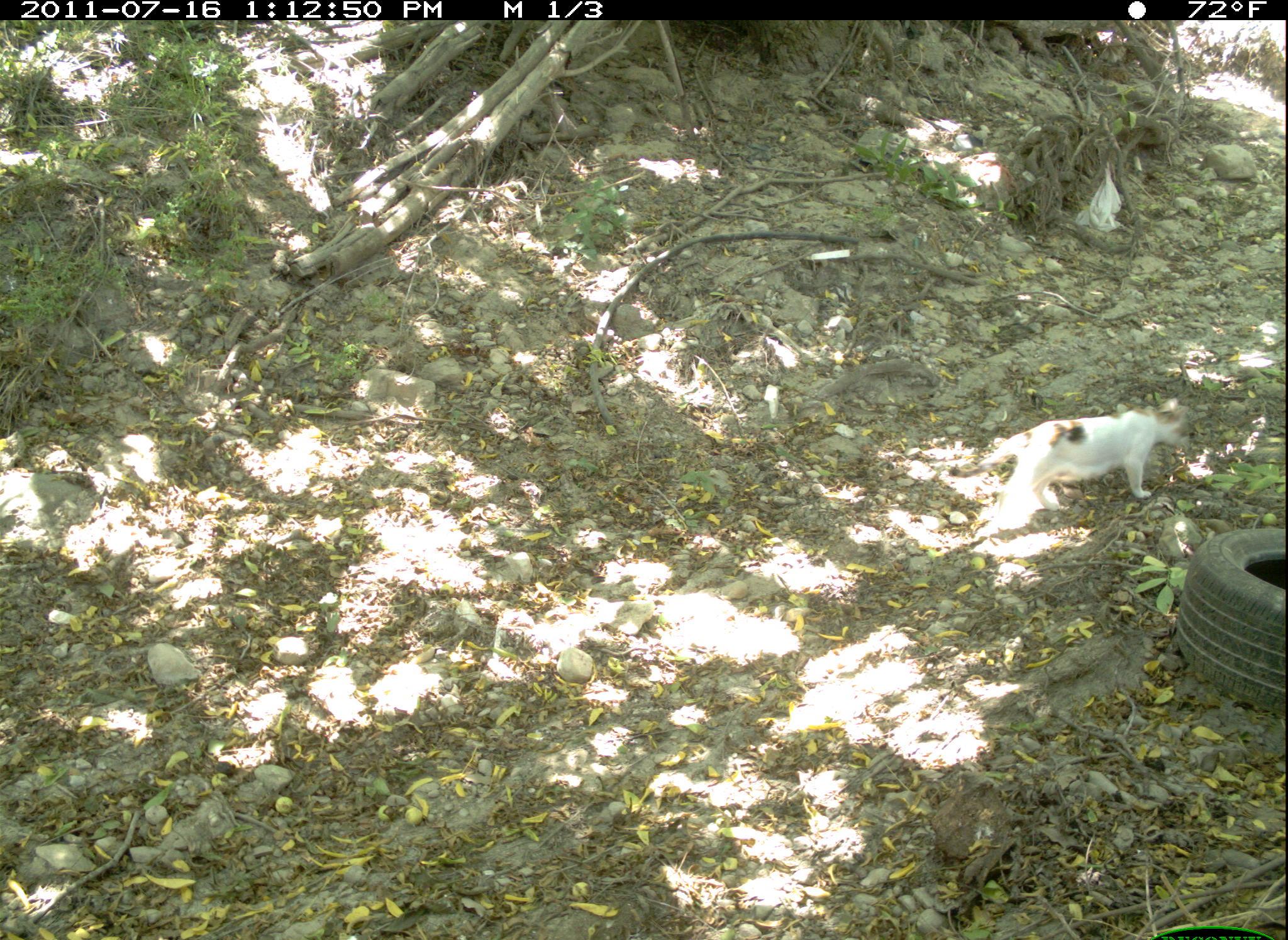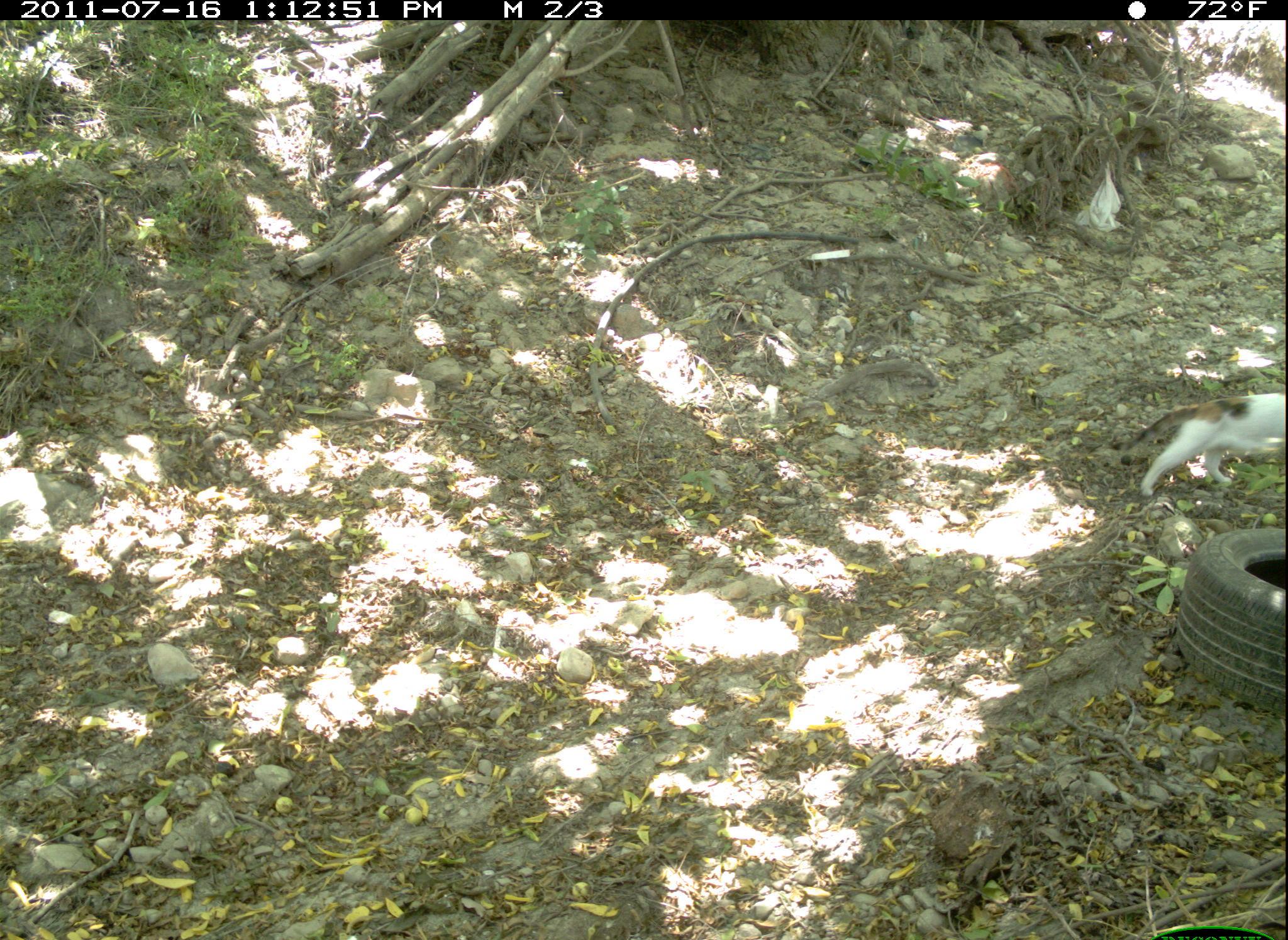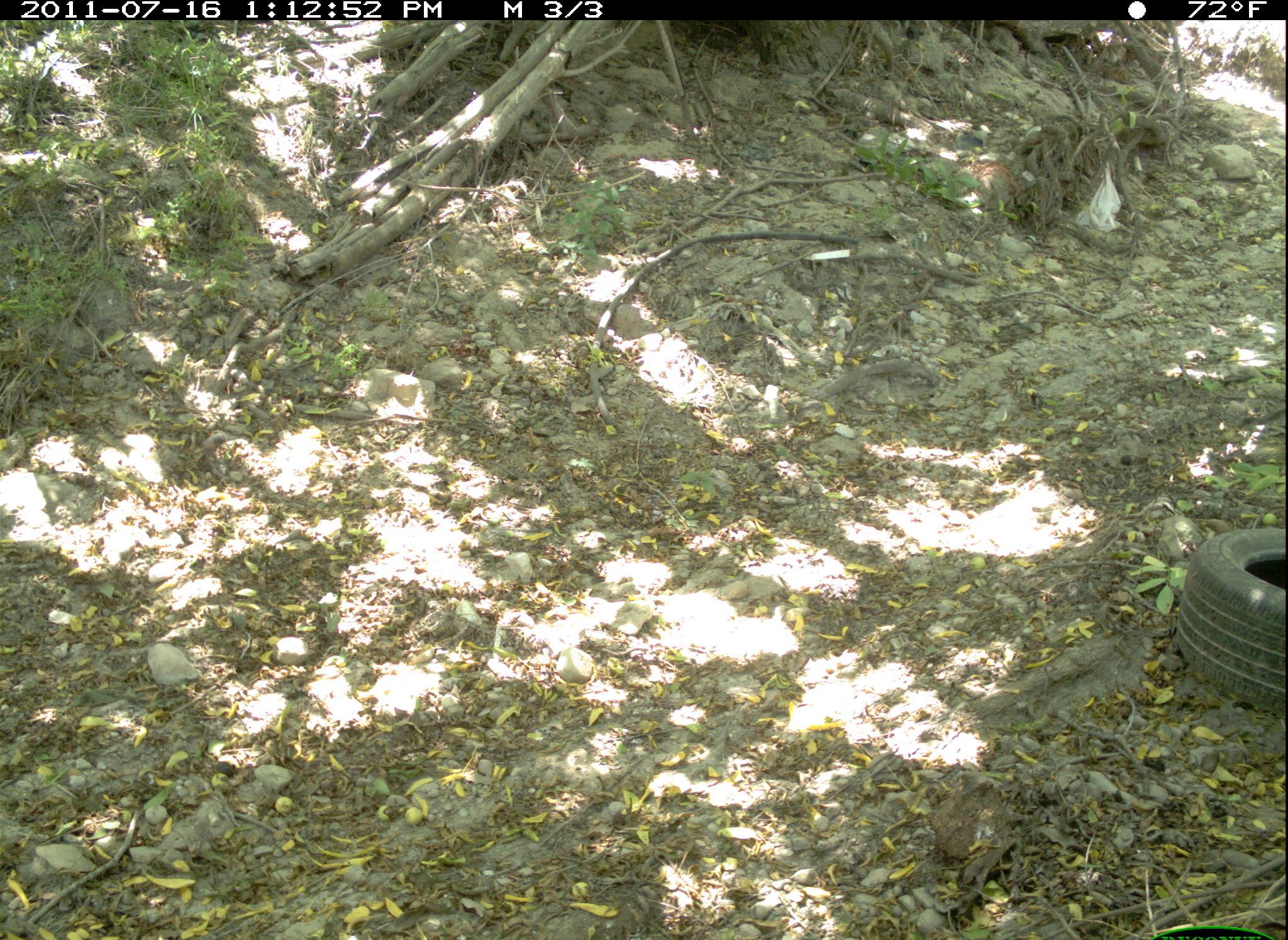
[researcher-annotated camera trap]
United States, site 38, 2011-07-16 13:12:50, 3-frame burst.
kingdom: Animalia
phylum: Chordata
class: Mammalia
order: Carnivora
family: Felidae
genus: Felis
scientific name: Felis catus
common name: cat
Cat (Felis catus).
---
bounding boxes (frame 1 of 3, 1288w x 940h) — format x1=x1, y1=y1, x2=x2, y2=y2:
cat: x1=940, y1=393, x2=1198, y2=535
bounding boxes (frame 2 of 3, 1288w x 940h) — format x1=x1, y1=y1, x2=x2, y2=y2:
cat: x1=1096, y1=382, x2=1288, y2=509